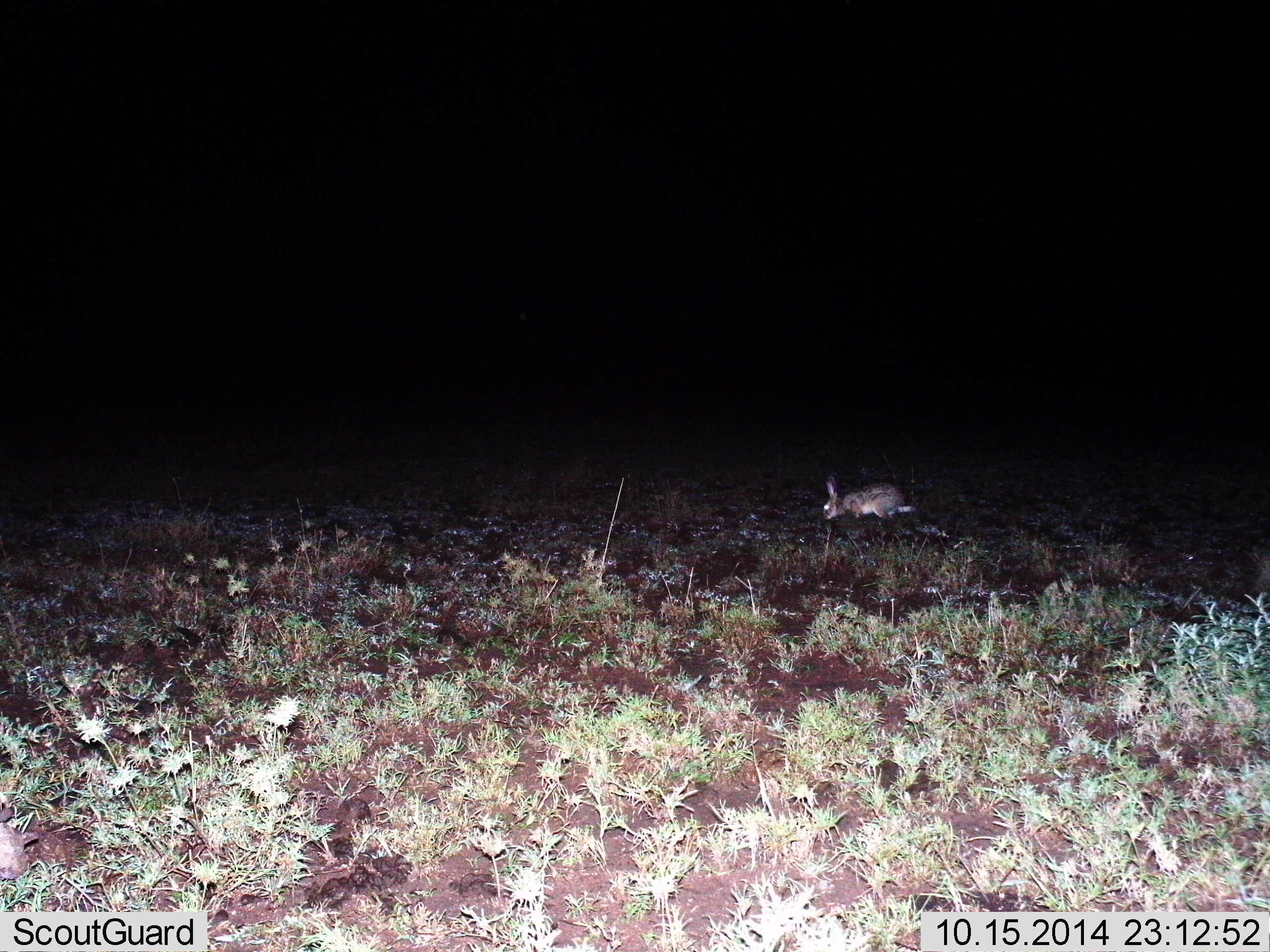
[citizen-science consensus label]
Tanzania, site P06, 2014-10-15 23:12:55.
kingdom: Animalia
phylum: Chordata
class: Mammalia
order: Lagomorpha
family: Leporidae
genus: Lepus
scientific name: Lepus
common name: hare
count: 1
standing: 0%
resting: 10%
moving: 40%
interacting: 0%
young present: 0%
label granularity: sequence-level